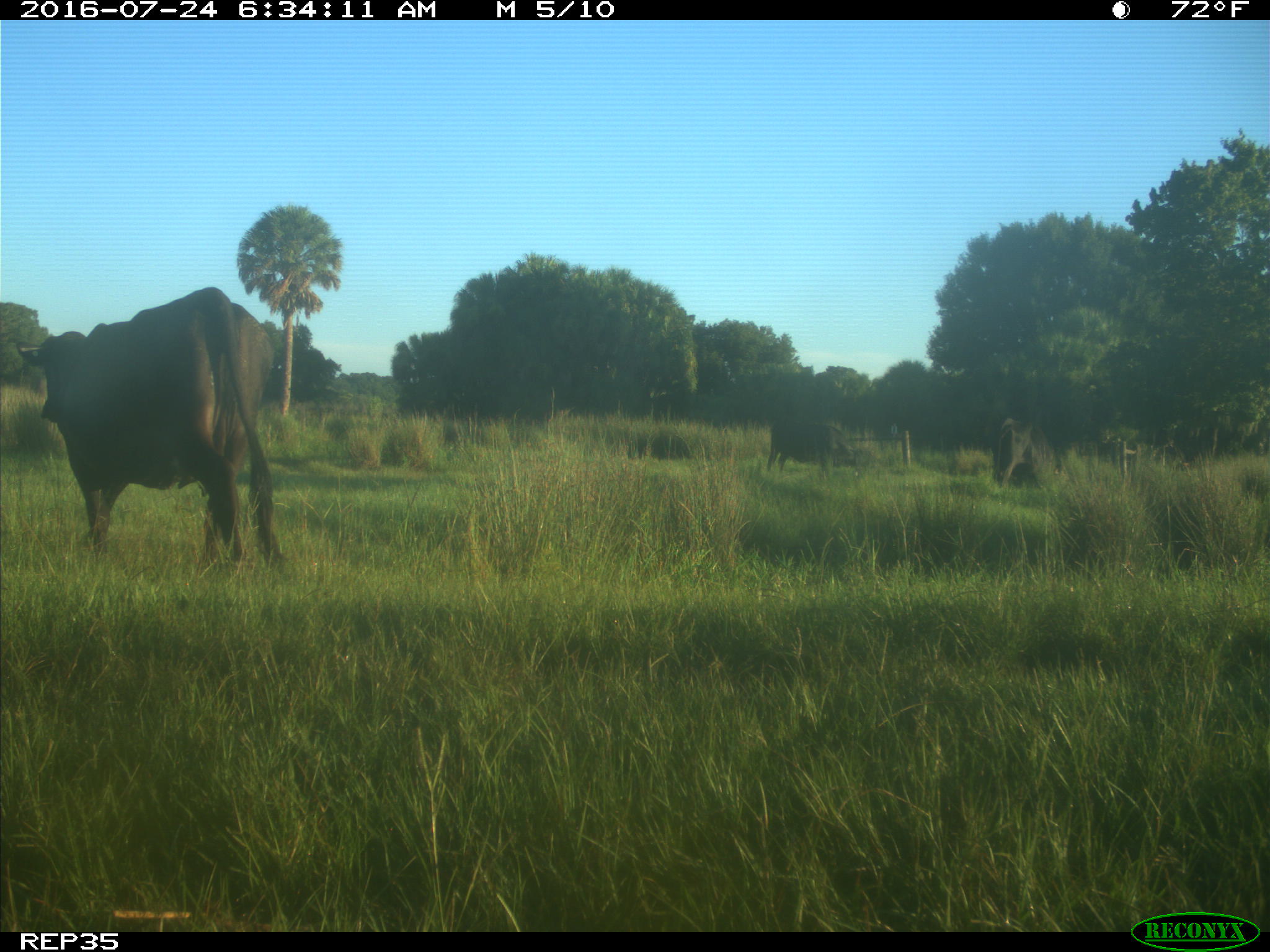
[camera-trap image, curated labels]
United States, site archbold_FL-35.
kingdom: Animalia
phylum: Chordata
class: Mammalia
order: Artiodactyla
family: Bovidae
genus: Bos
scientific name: Bos taurus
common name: domestic cow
Bos taurus (domestic cow).